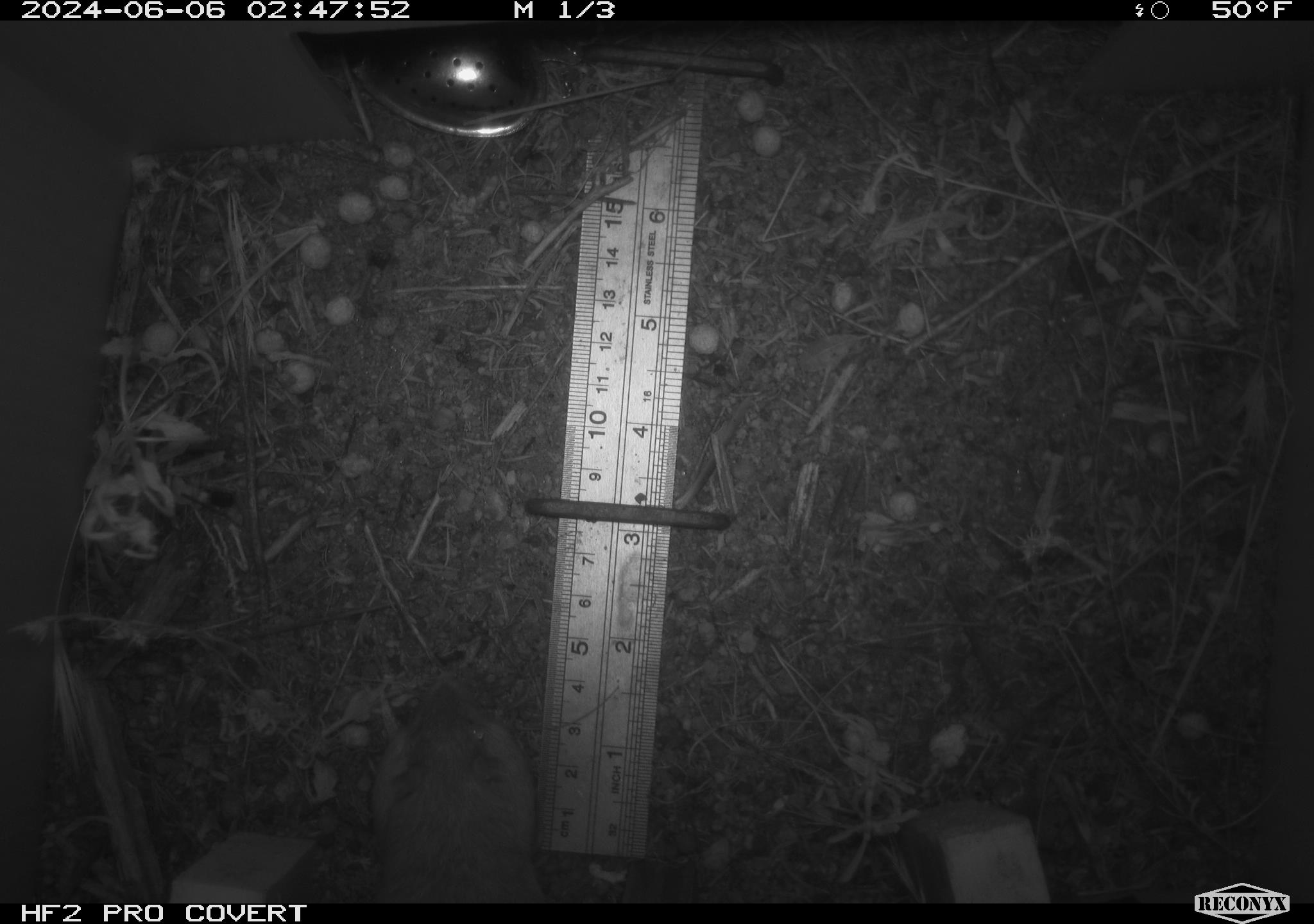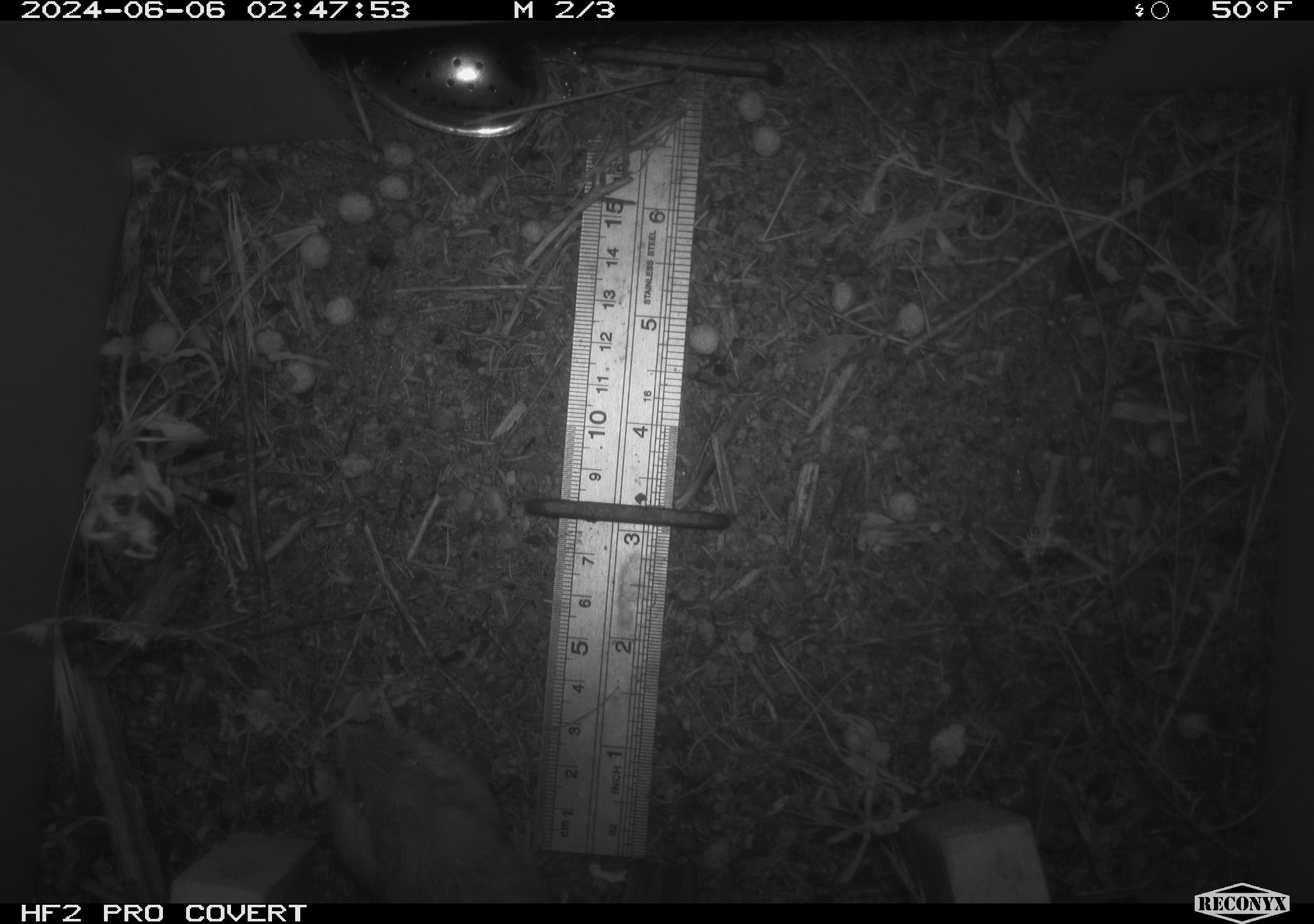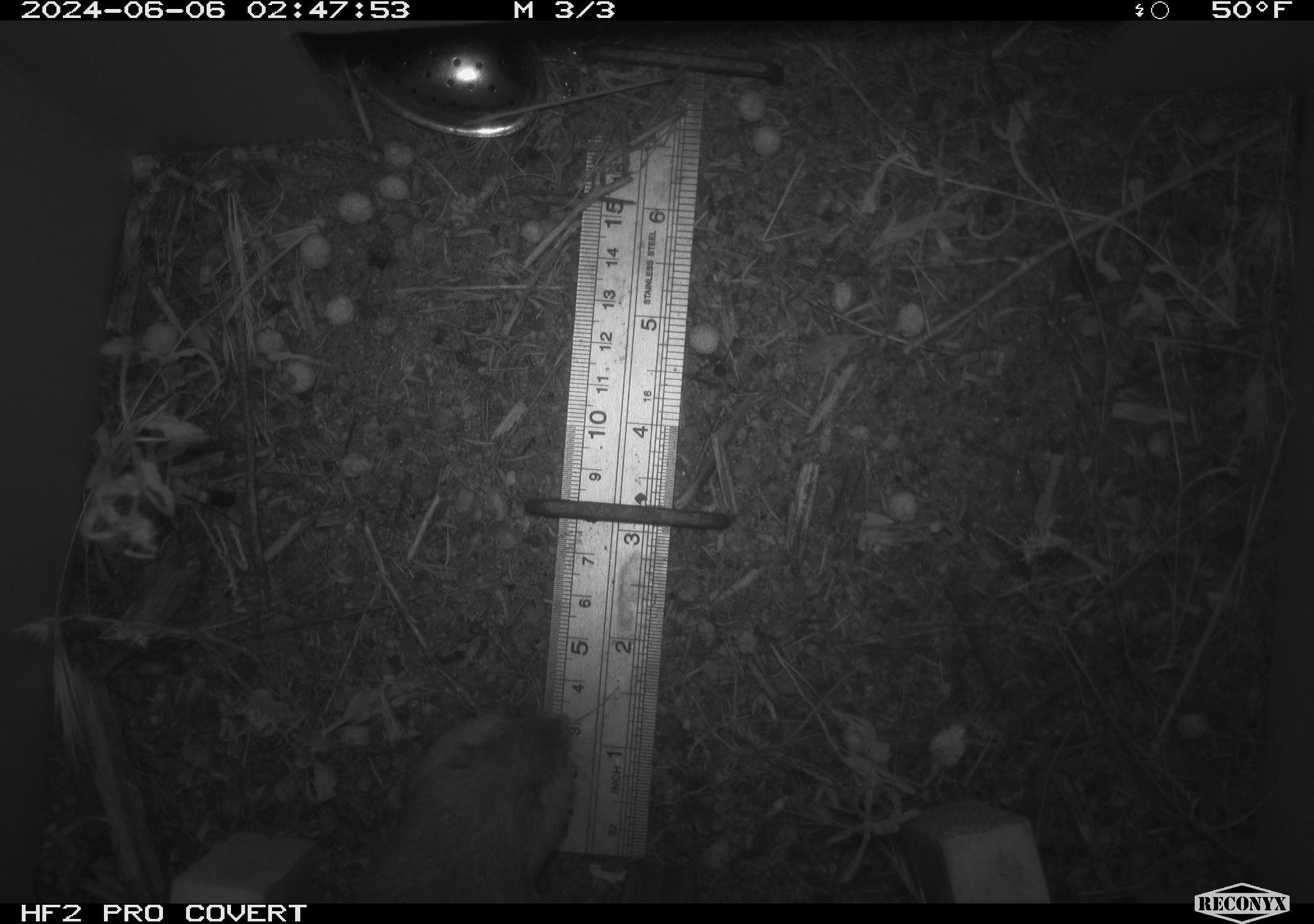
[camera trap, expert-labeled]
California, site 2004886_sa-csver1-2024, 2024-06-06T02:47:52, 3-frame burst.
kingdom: Animalia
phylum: Chordata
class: Mammalia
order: Rodentia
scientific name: Rodentia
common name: rodent